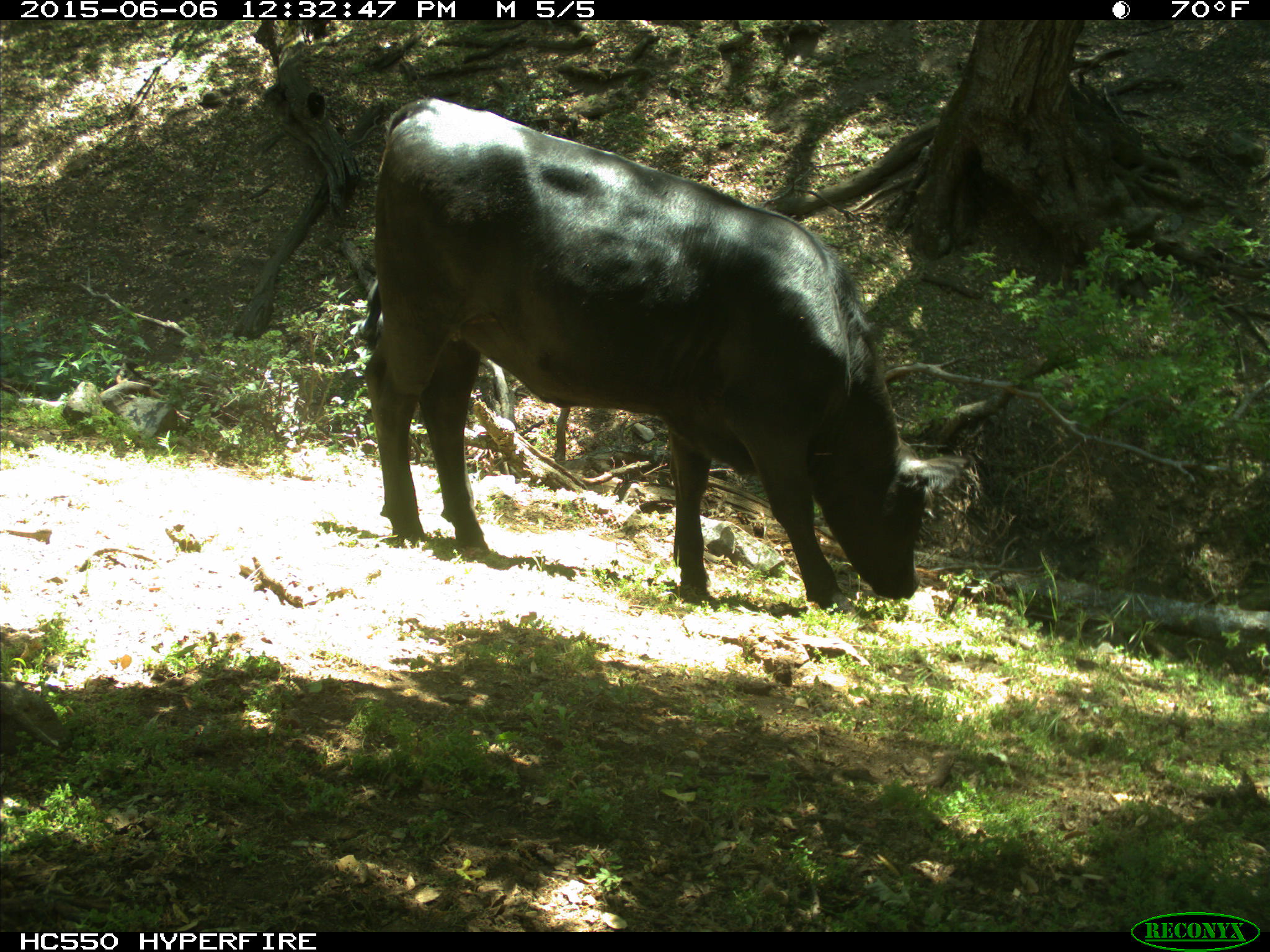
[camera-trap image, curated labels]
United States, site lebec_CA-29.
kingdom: Animalia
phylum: Chordata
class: Mammalia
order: Artiodactyla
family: Bovidae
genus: Bos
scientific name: Bos taurus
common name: domestic cow